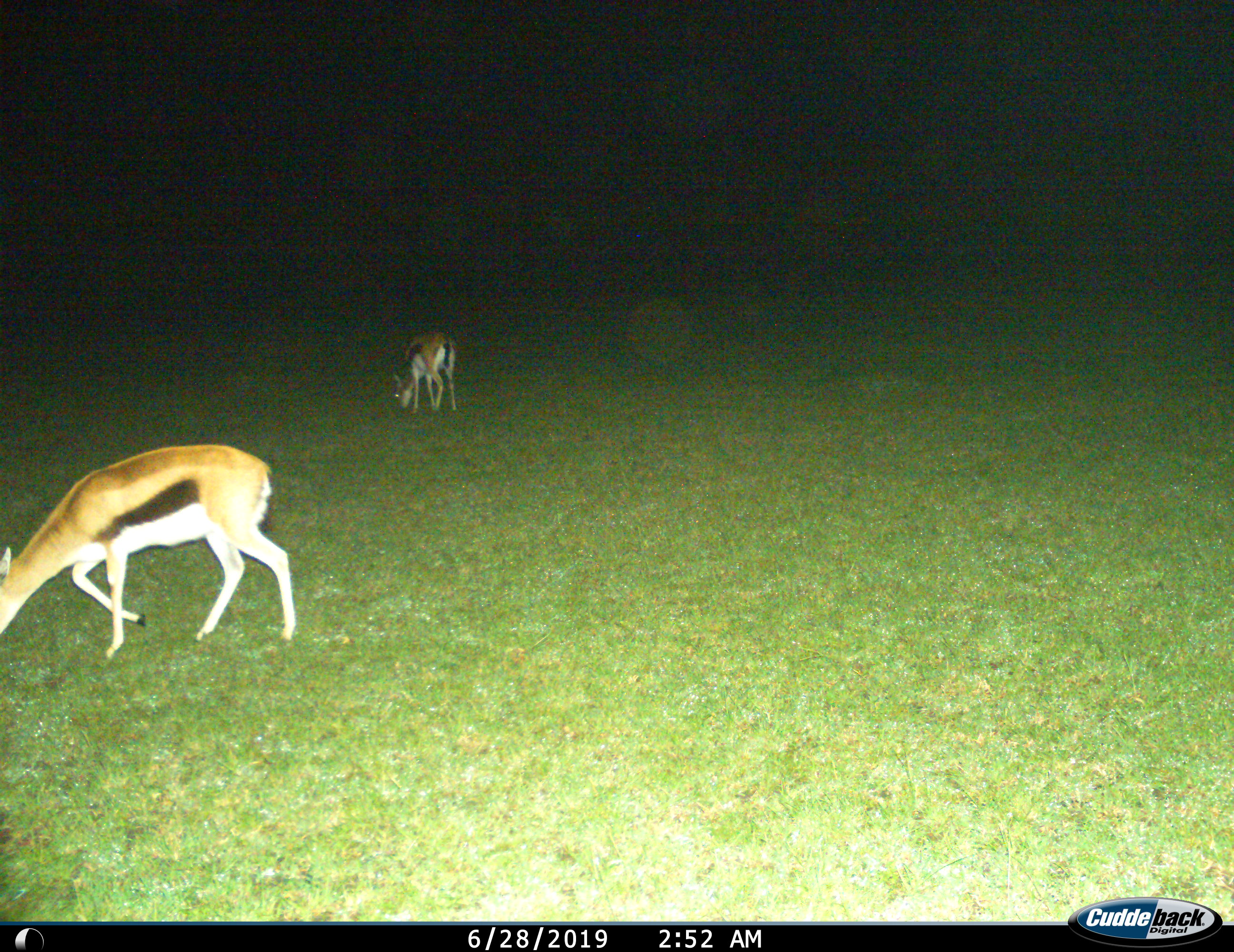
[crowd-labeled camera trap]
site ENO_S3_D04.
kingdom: Animalia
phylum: Chordata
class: Mammalia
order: Artiodactyla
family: Bovidae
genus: Eudorcas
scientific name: Eudorcas thomsonii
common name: thomson's gazelle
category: gazellethomsons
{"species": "gazellethomsons (thomson's gazelle) (Eudorcas thomsonii)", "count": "2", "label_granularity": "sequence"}